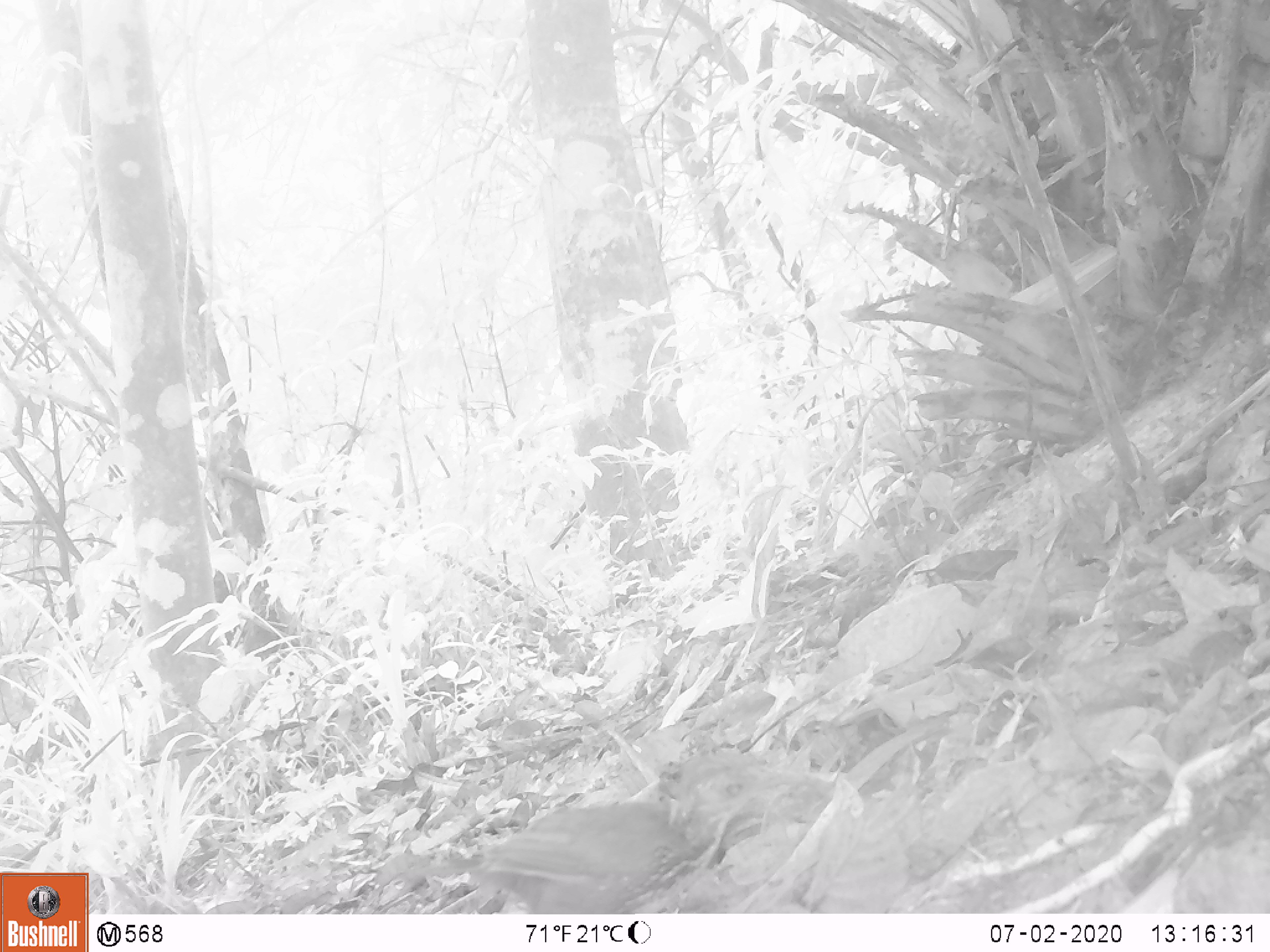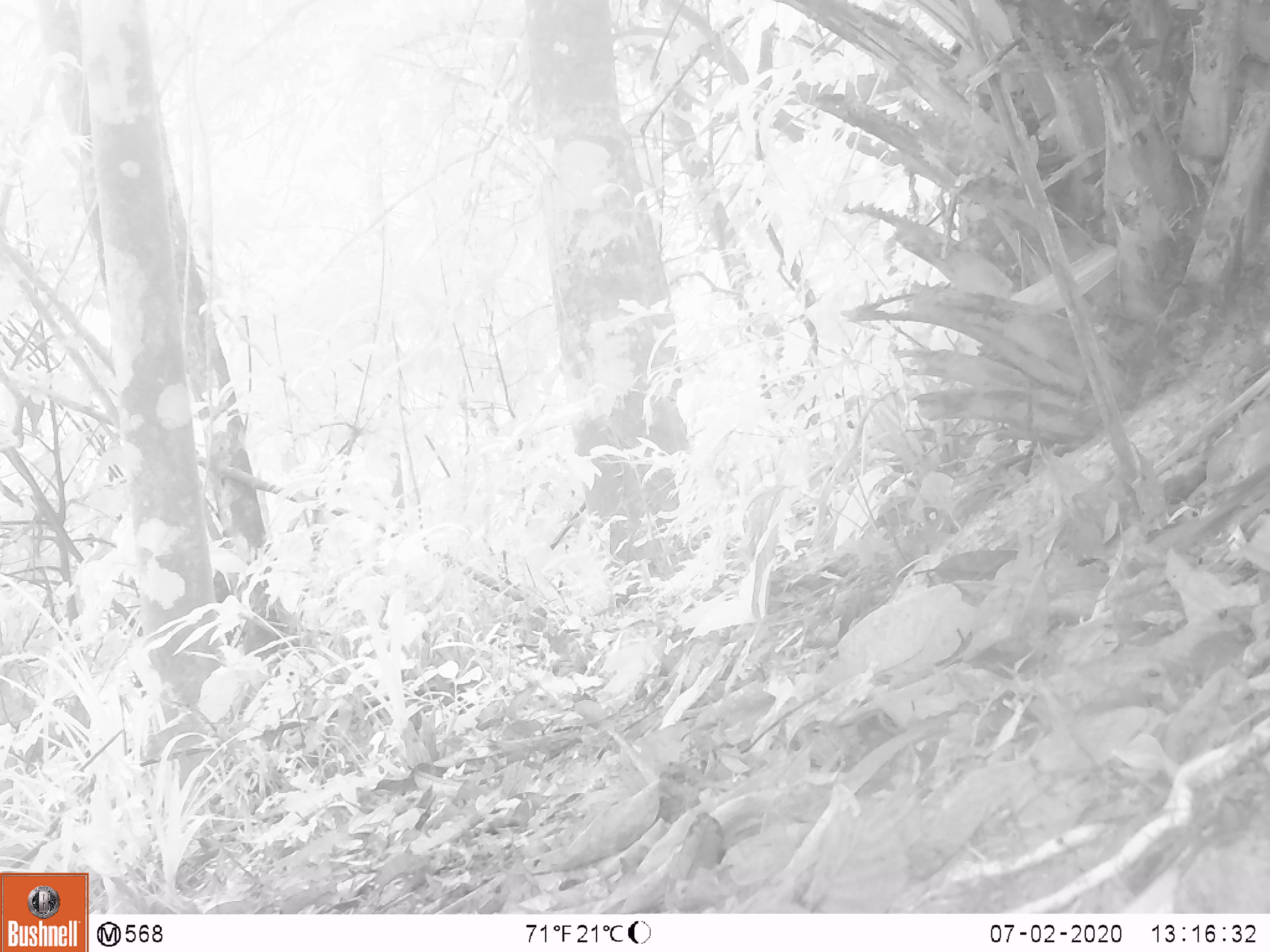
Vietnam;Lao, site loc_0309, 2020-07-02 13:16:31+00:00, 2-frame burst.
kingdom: Animalia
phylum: Chordata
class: Aves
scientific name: Aves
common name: bird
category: unidentified bird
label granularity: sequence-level